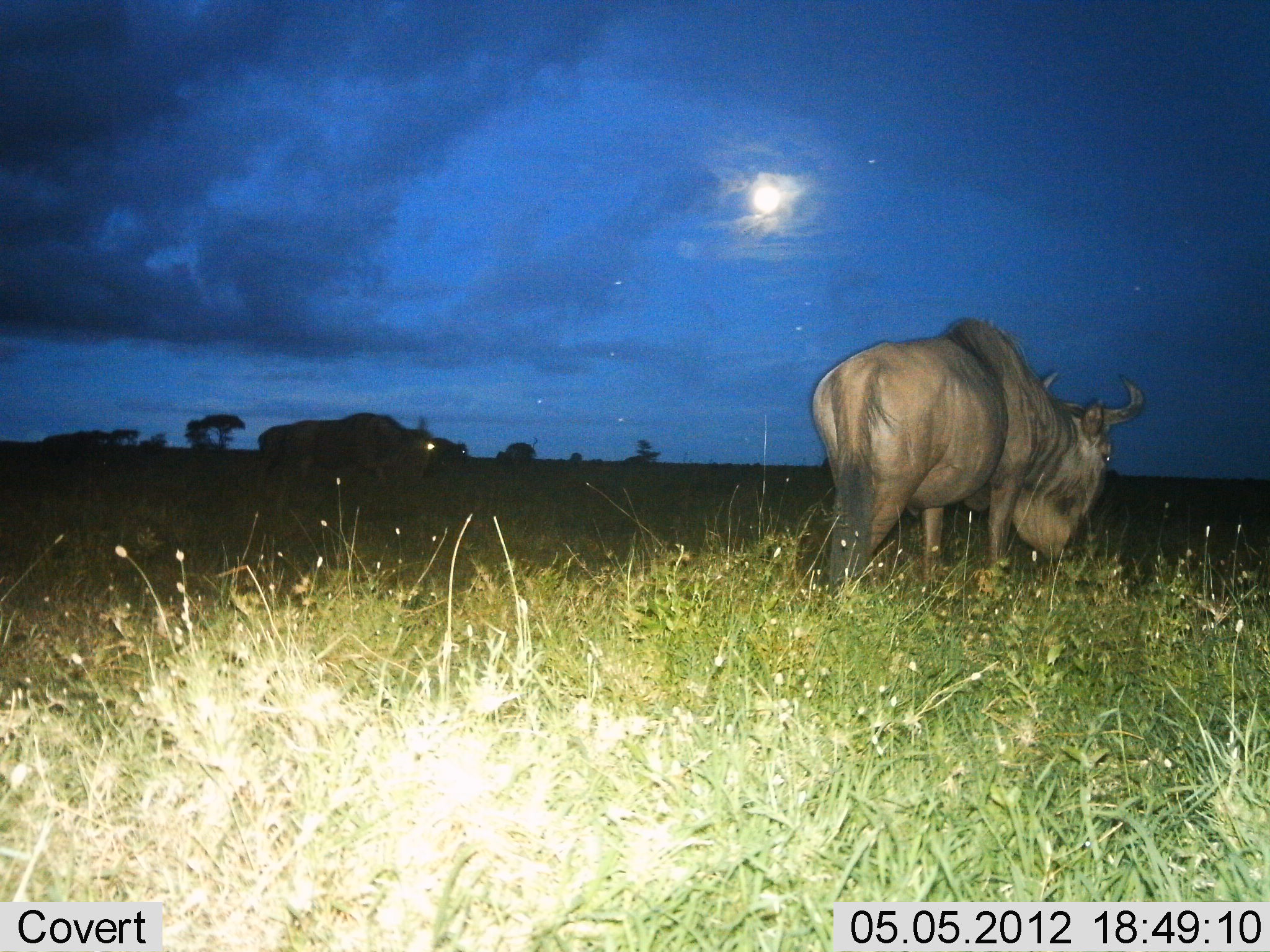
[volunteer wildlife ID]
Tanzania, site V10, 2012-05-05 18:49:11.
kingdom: Animalia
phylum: Chordata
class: Mammalia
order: Artiodactyla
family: Bovidae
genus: Connochaetes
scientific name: Connochaetes taurinus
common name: blue wildebeest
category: wildebeest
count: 2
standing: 60%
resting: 0%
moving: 10%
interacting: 0%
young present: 0%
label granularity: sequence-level